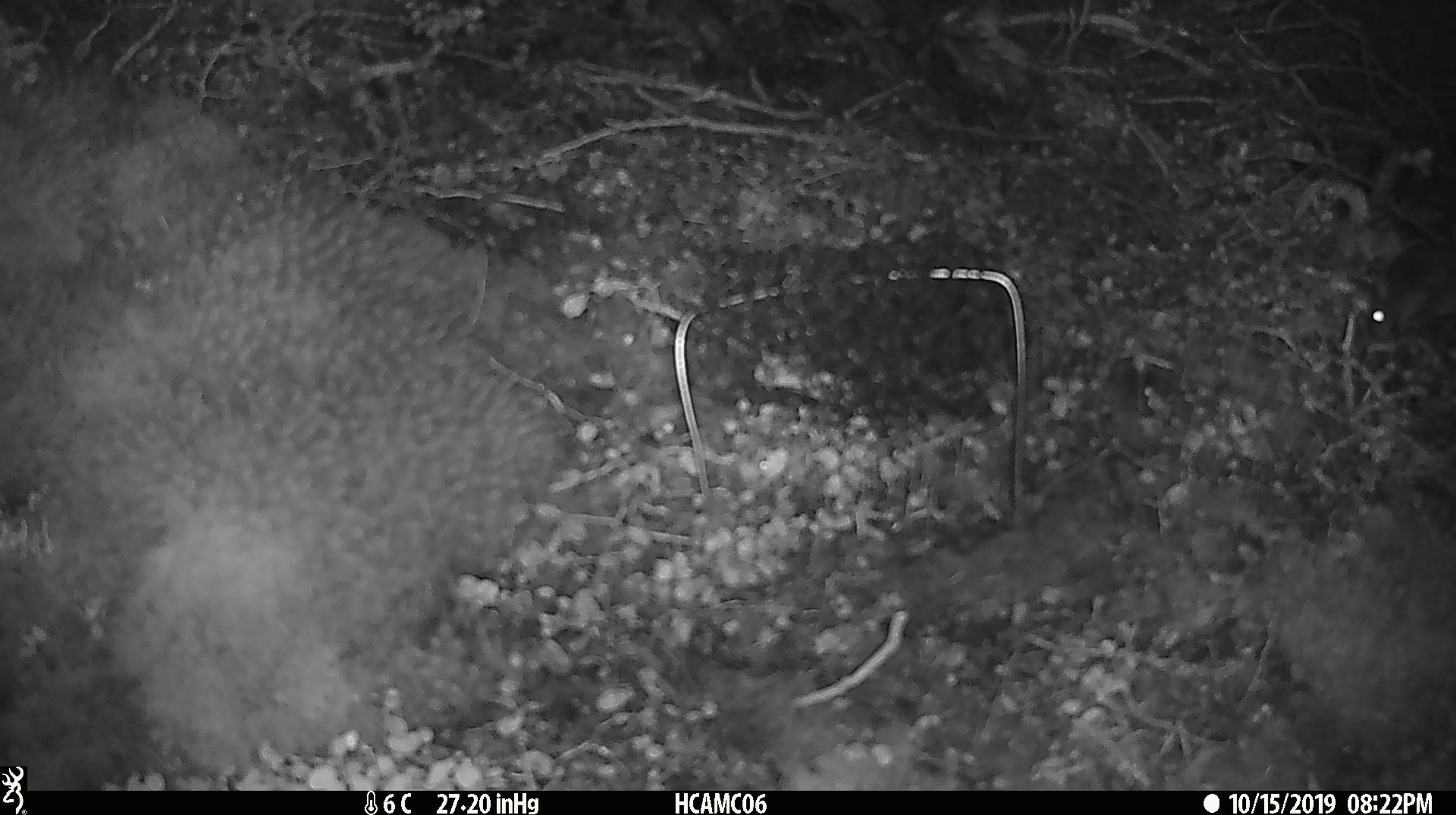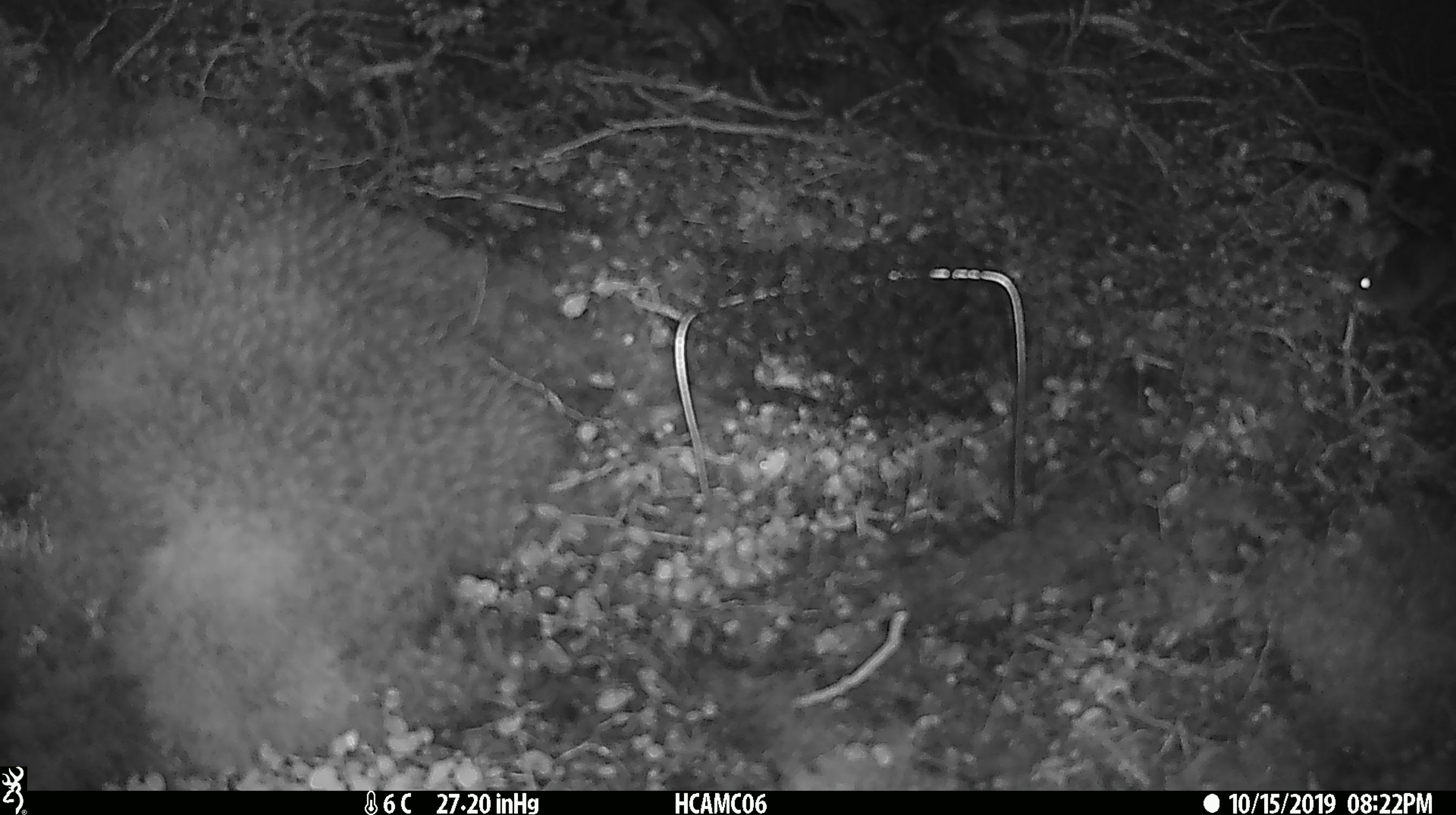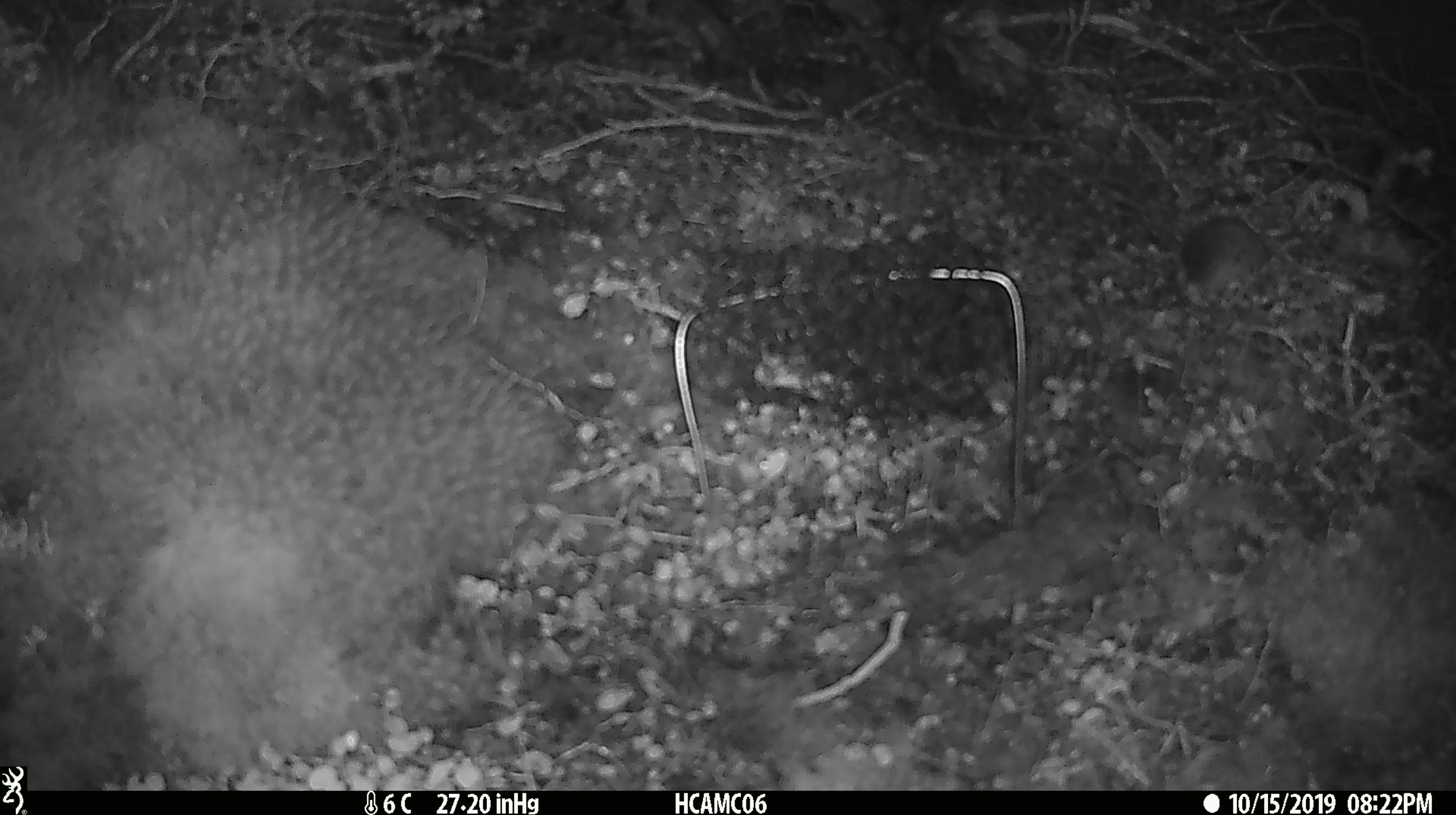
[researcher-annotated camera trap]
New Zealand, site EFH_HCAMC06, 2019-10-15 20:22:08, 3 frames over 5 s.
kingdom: Animalia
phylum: Chordata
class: Mammalia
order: Rodentia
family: Muridae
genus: Mus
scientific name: Mus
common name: mouse